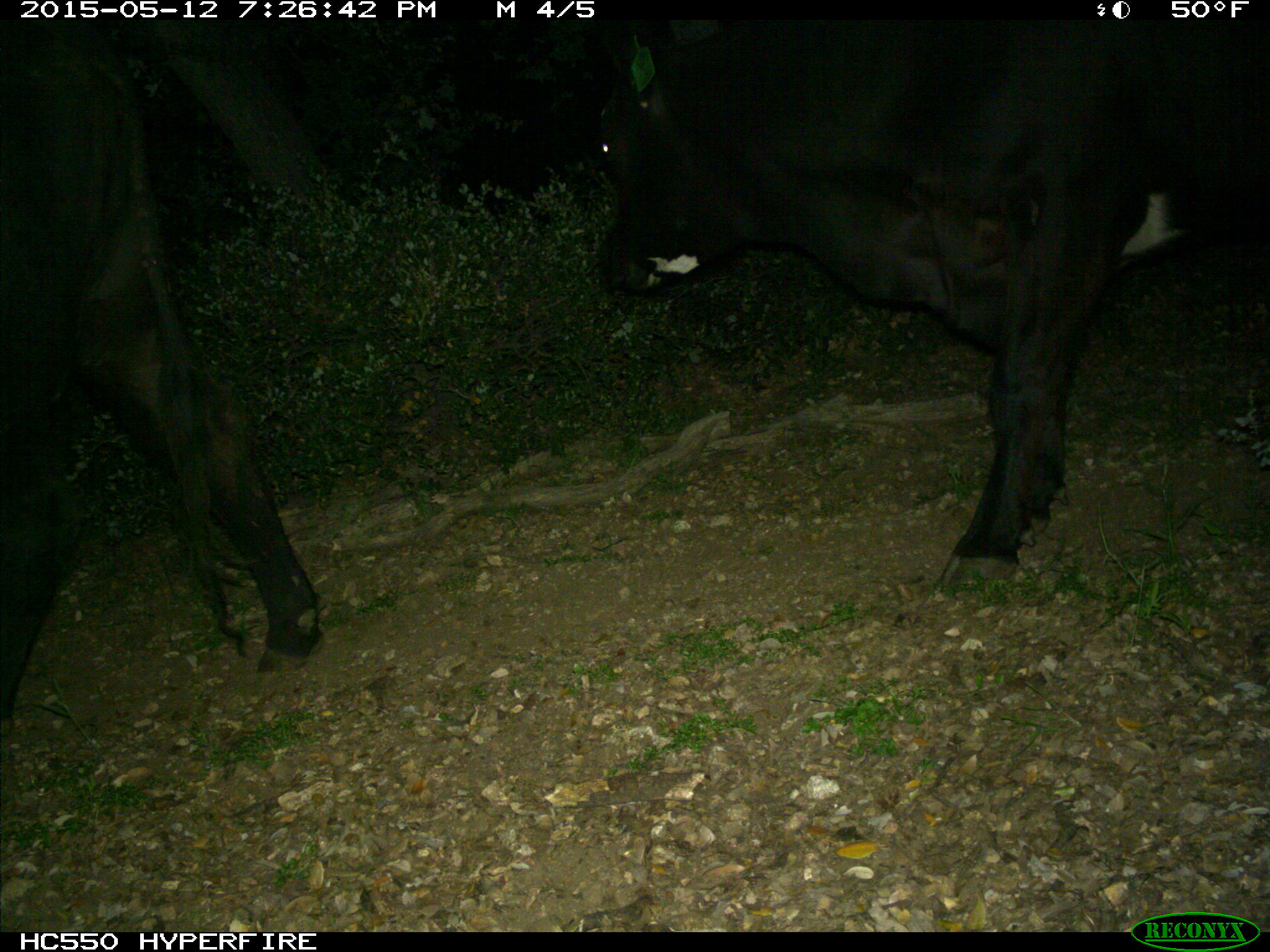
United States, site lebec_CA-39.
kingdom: Animalia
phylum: Chordata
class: Mammalia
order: Artiodactyla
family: Bovidae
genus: Bos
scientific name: Bos taurus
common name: domestic cow